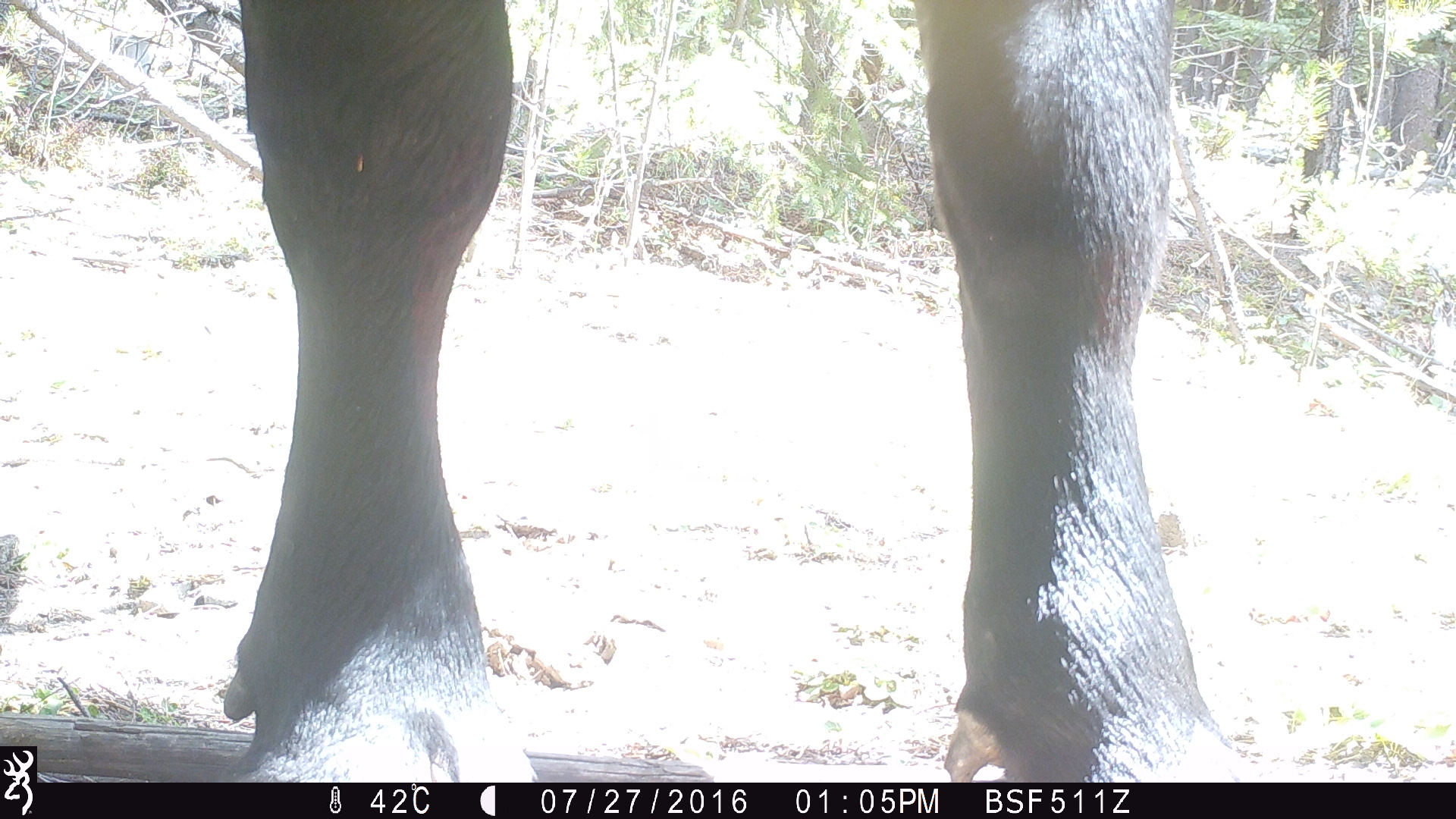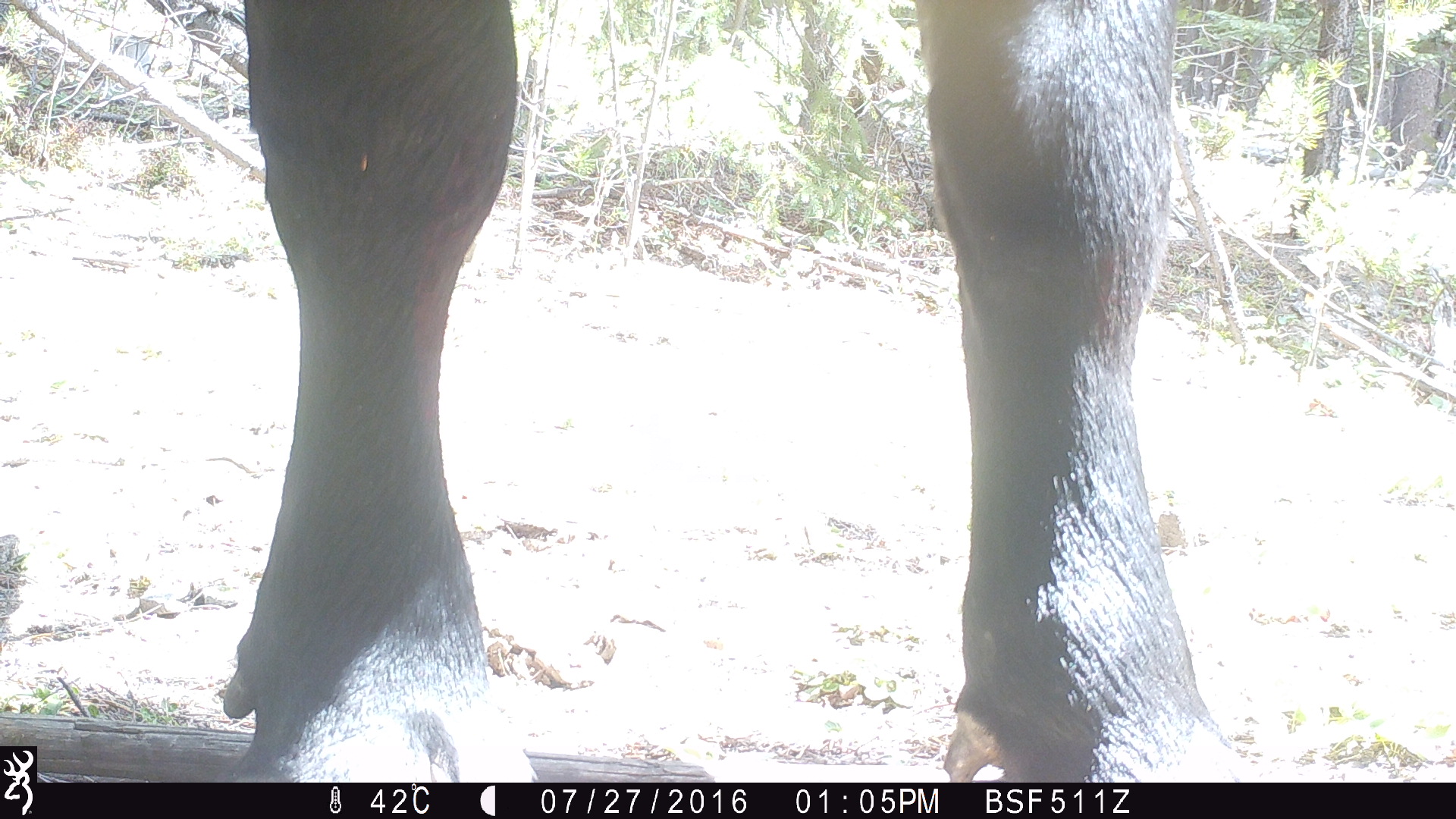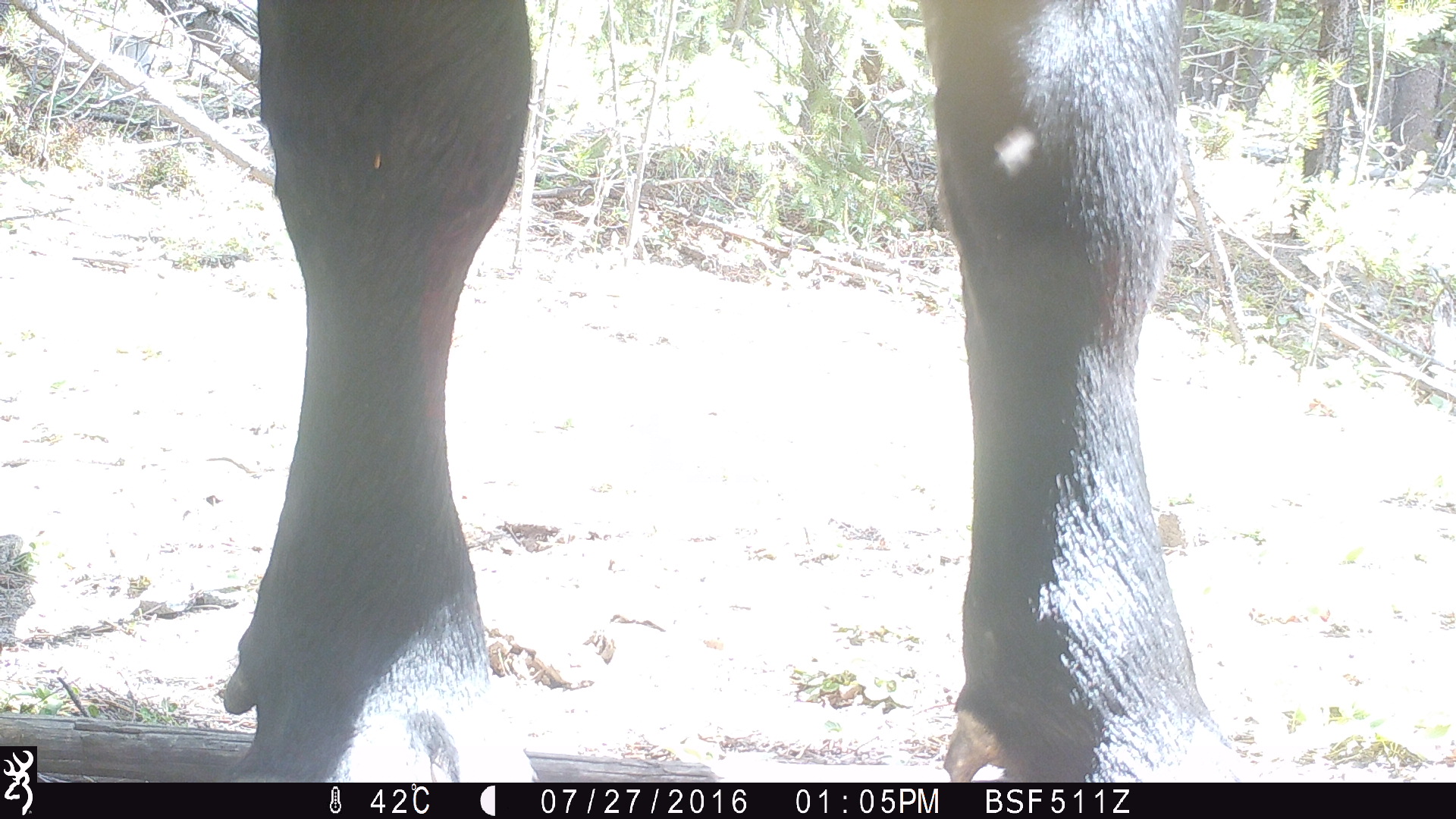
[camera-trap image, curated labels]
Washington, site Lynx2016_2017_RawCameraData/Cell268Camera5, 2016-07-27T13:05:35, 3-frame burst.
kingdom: Animalia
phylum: Chordata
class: Mammalia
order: Artiodactyla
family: Bovidae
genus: Bos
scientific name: Bos taurus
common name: domestic cattle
Domestic cattle (Bos taurus). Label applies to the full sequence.